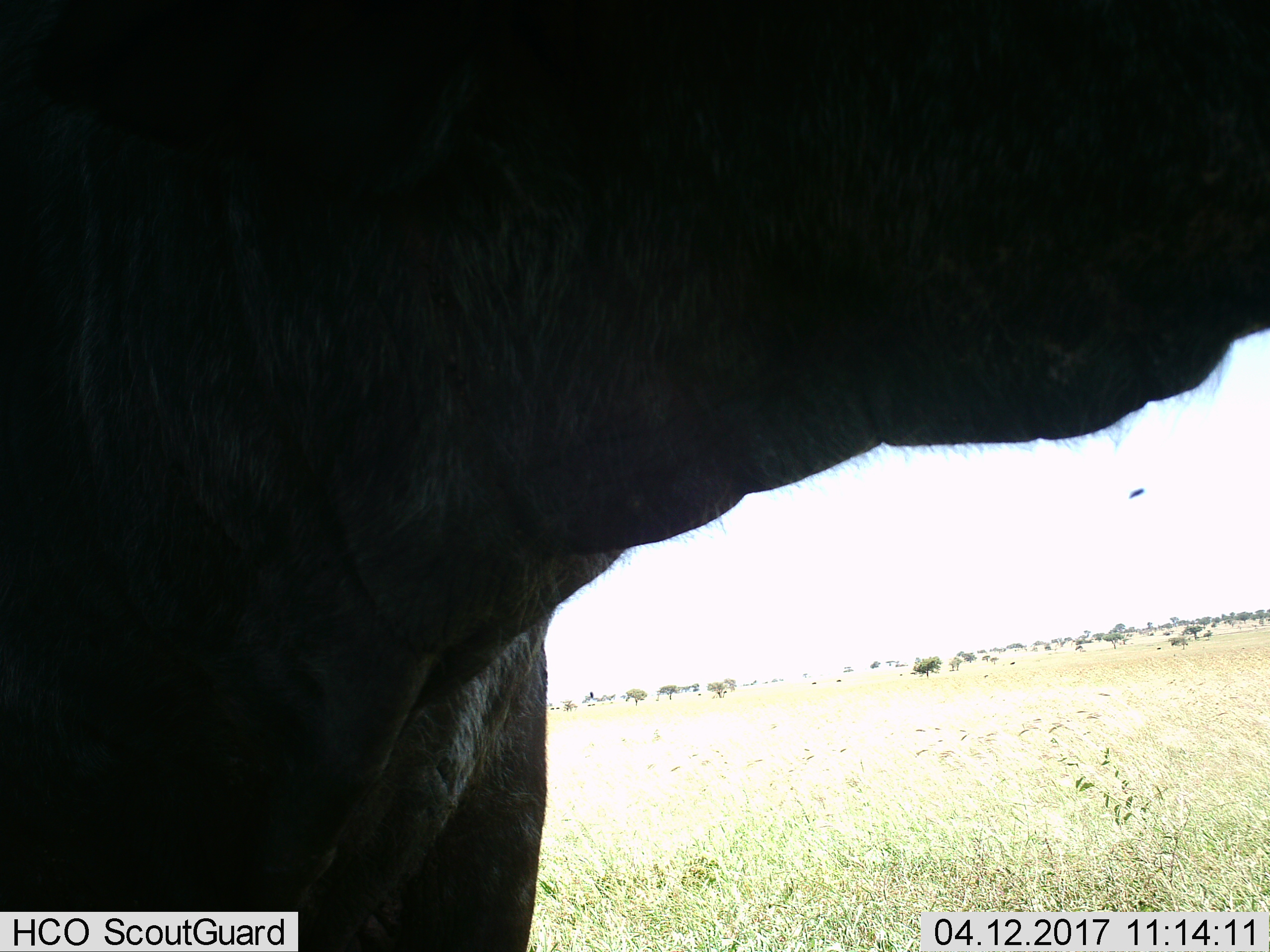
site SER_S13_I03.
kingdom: Animalia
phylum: Chordata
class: Mammalia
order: Artiodactyla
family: Bovidae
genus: Syncerus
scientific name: Syncerus caffer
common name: african buffalo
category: buffalo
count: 1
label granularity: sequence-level